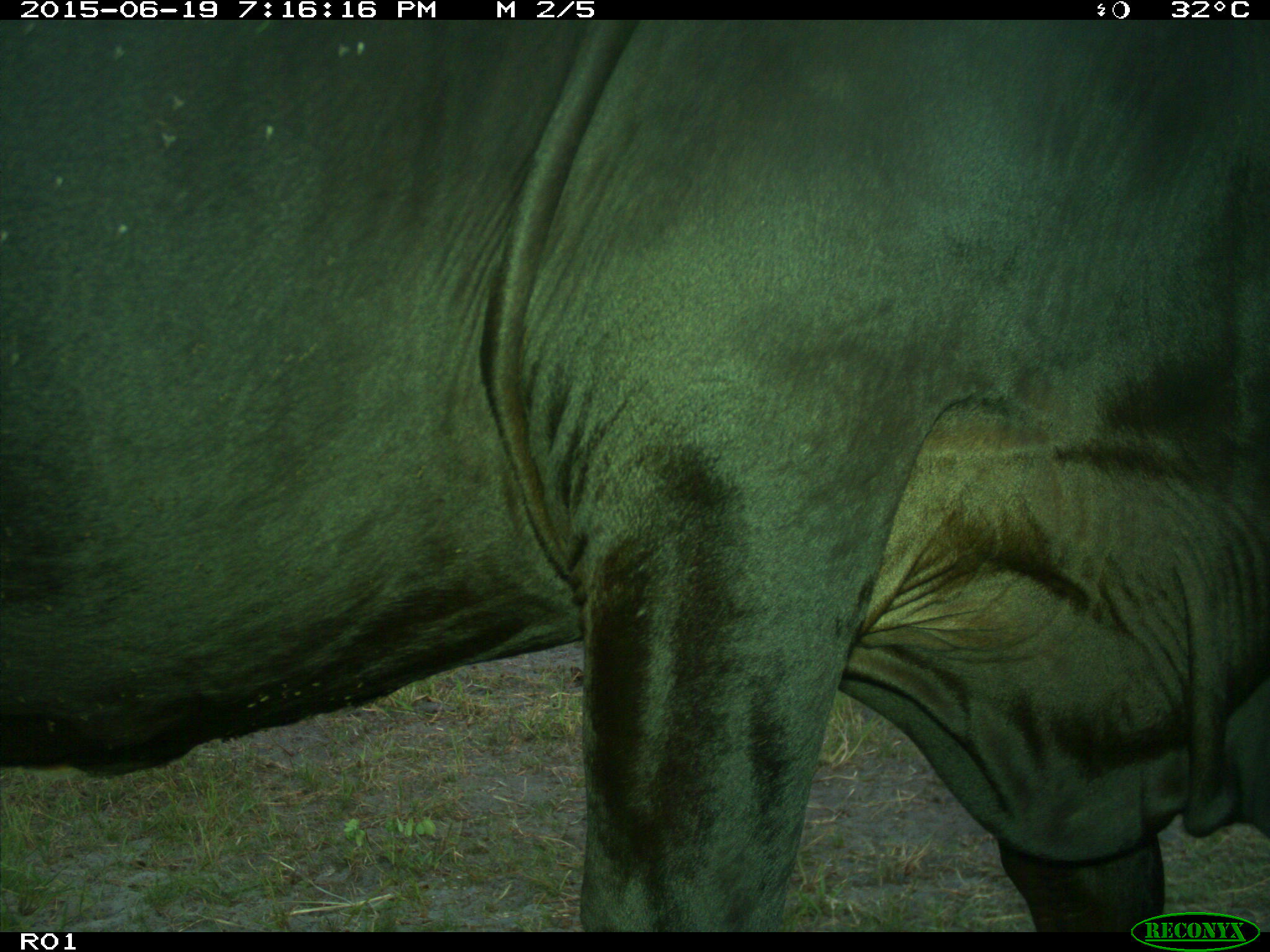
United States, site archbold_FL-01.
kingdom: Animalia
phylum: Chordata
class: Mammalia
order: Artiodactyla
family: Bovidae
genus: Bos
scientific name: Bos taurus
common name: domestic cow